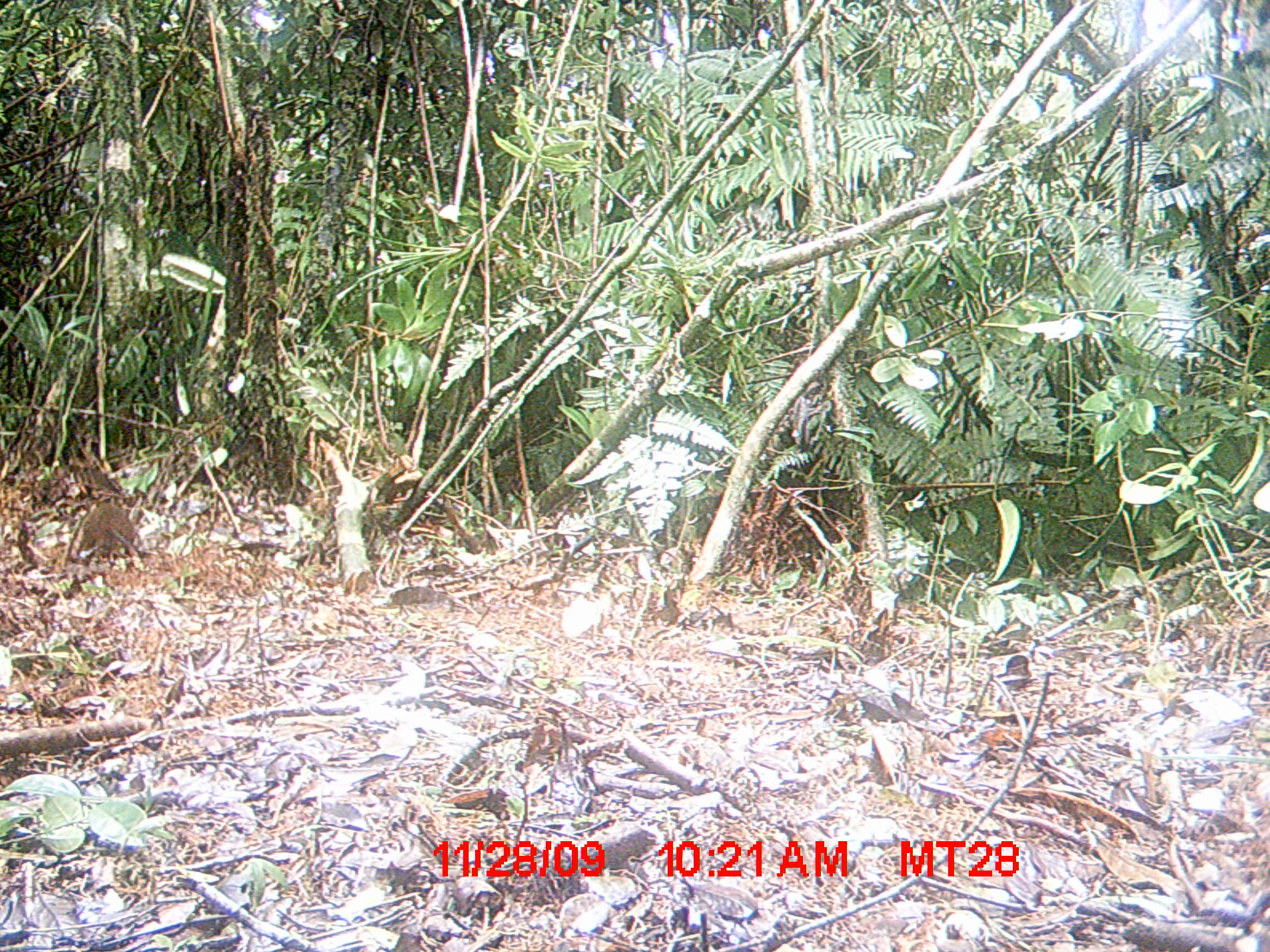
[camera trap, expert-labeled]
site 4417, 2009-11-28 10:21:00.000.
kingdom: Animalia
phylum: Chordata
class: Mammalia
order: Rodentia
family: Nesomyidae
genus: Hypogeomys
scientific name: Hypogeomys antimena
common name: malagasy giant rat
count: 1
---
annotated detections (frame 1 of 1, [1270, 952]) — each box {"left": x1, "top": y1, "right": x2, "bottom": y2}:
hypogeomys antimena: {"left": 79, "top": 504, "right": 133, "bottom": 560}